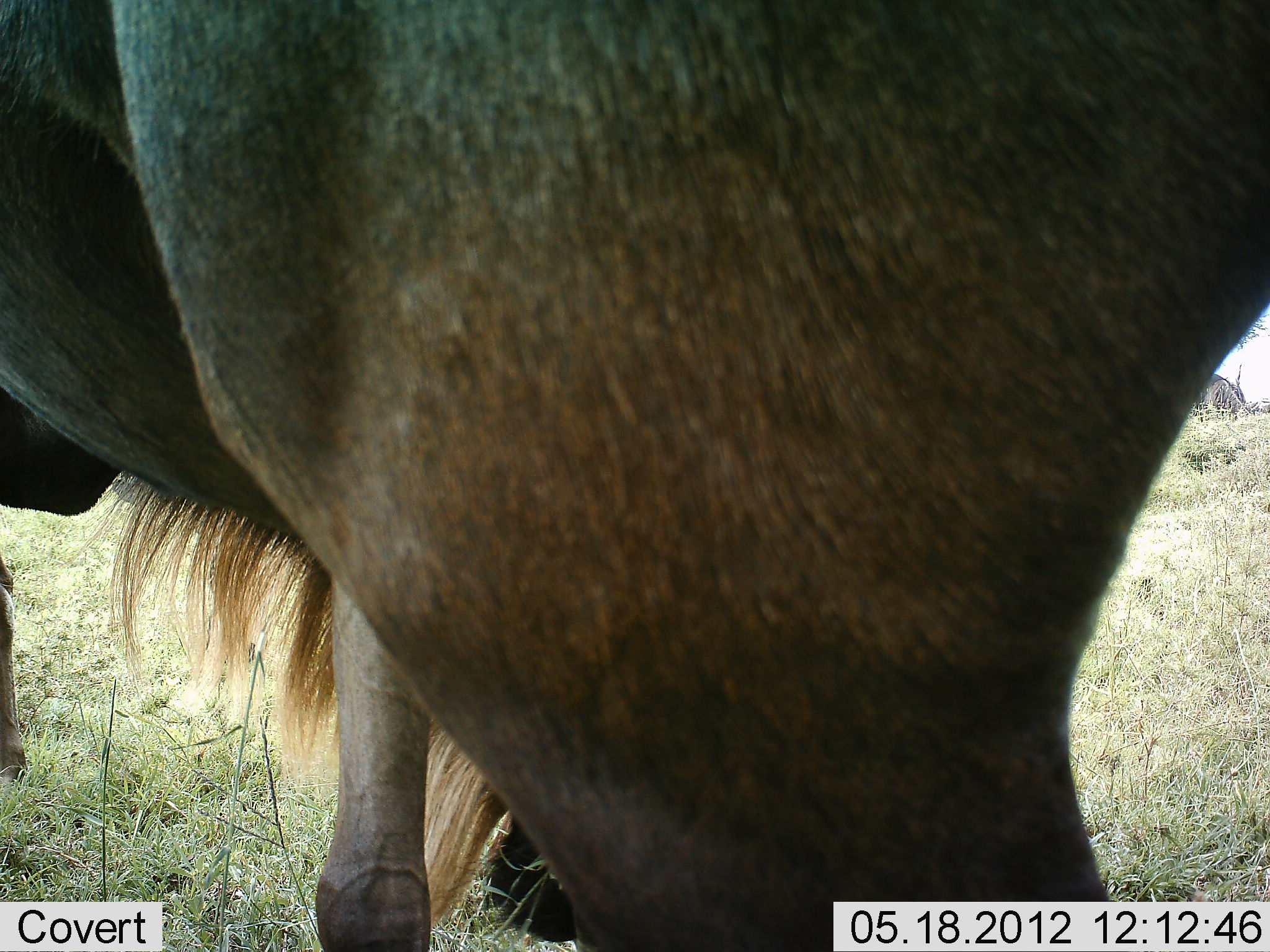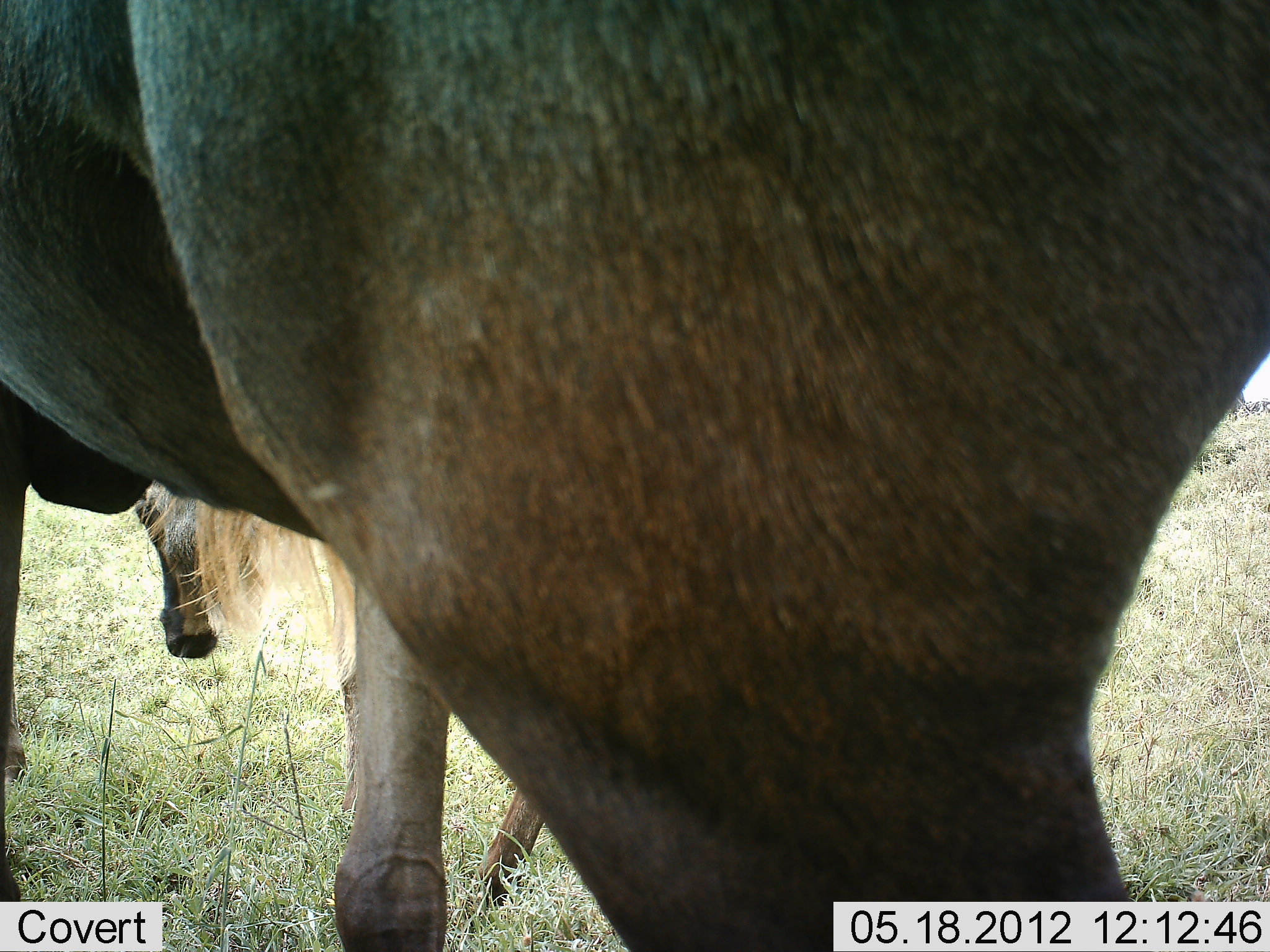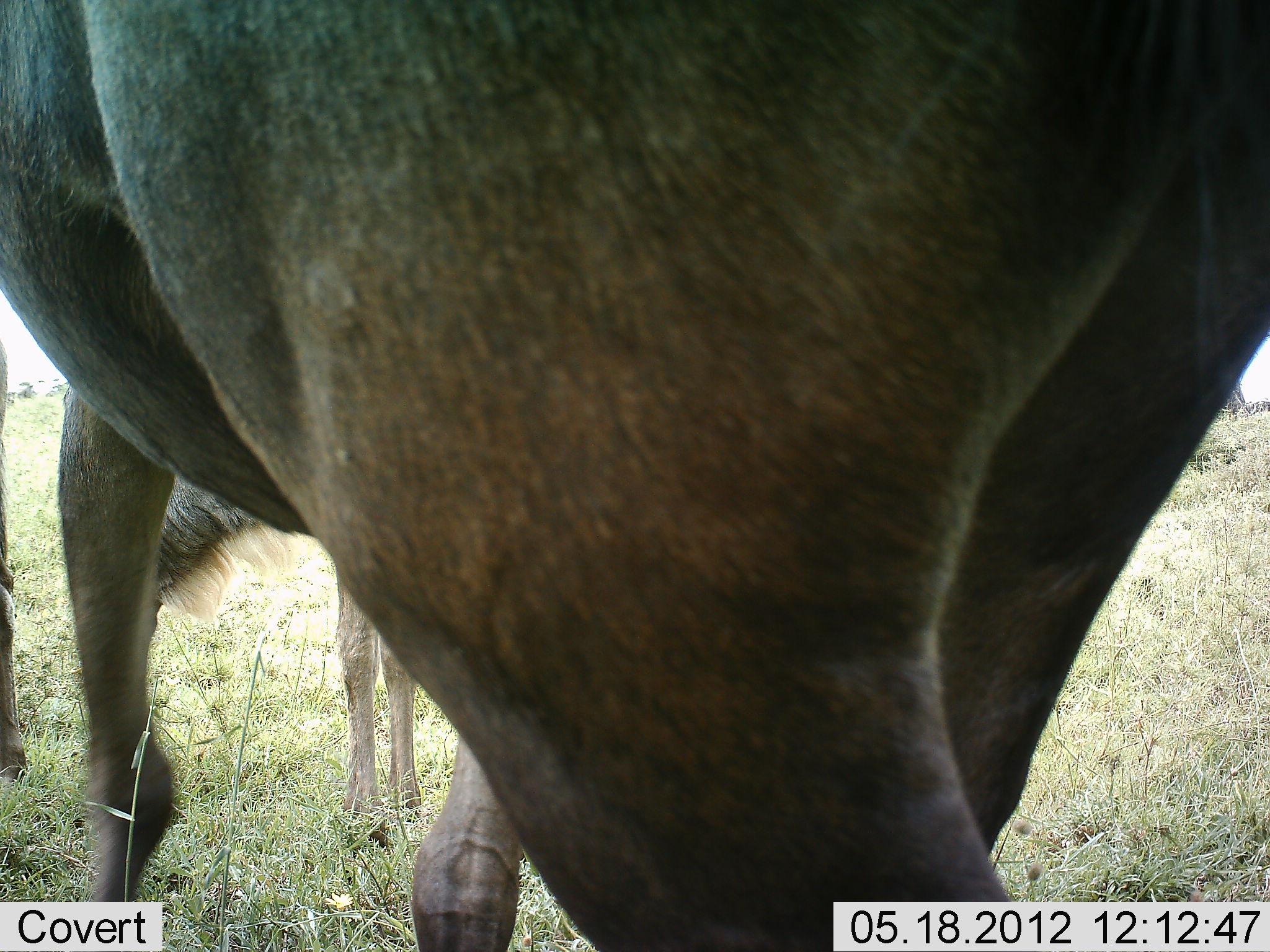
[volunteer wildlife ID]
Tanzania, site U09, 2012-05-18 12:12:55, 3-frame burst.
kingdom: Animalia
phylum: Chordata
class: Mammalia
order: Artiodactyla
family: Bovidae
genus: Connochaetes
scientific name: Connochaetes taurinus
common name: blue wildebeest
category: wildebeest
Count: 2.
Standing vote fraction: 50%.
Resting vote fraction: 0%.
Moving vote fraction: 40%.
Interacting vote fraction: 0%.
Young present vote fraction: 20%.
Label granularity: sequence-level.